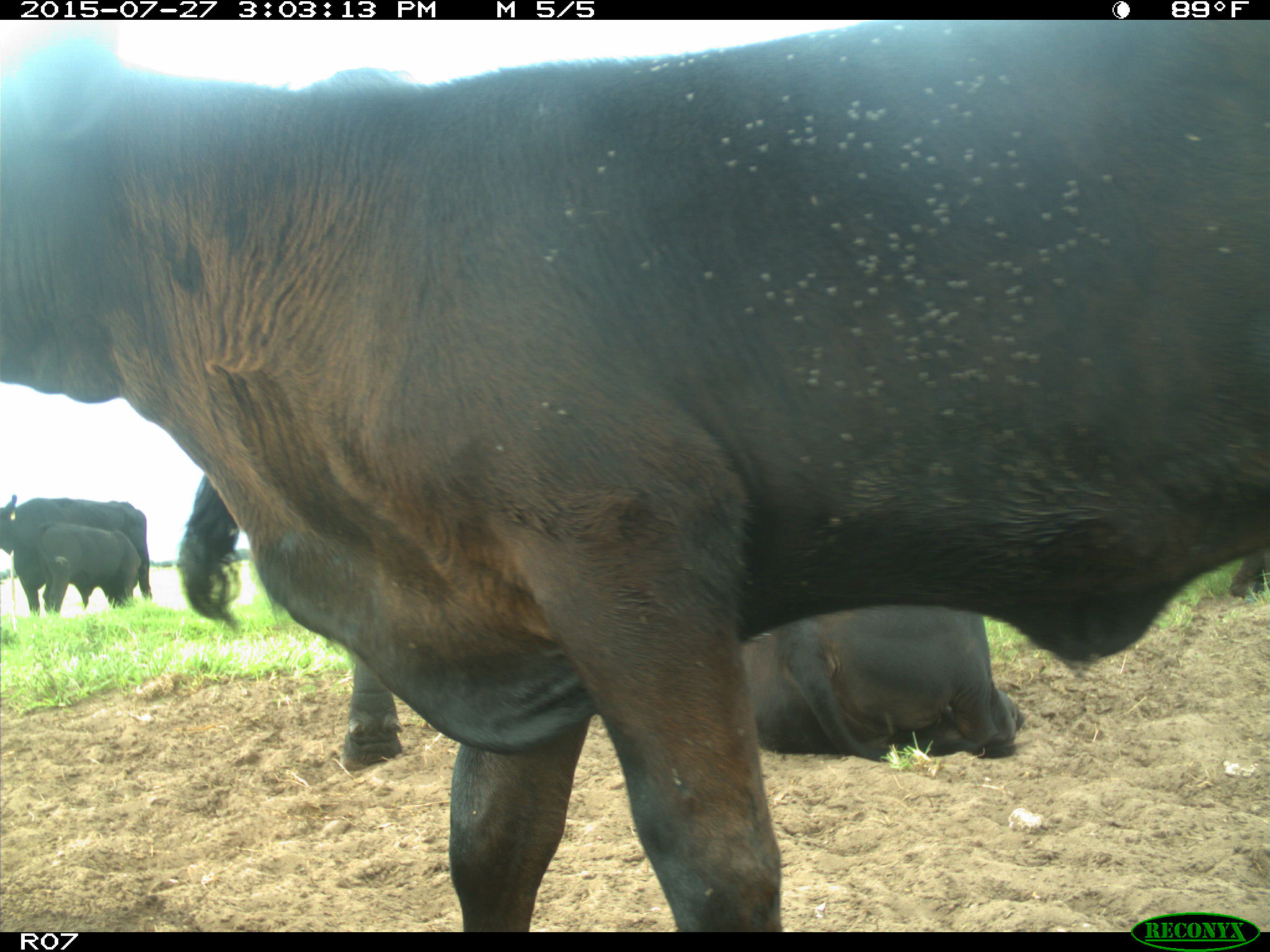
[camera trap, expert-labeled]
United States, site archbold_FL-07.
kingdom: Animalia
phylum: Chordata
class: Mammalia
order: Artiodactyla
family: Bovidae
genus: Bos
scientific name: Bos taurus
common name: domestic cow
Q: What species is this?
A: Bos taurus (domestic cow).